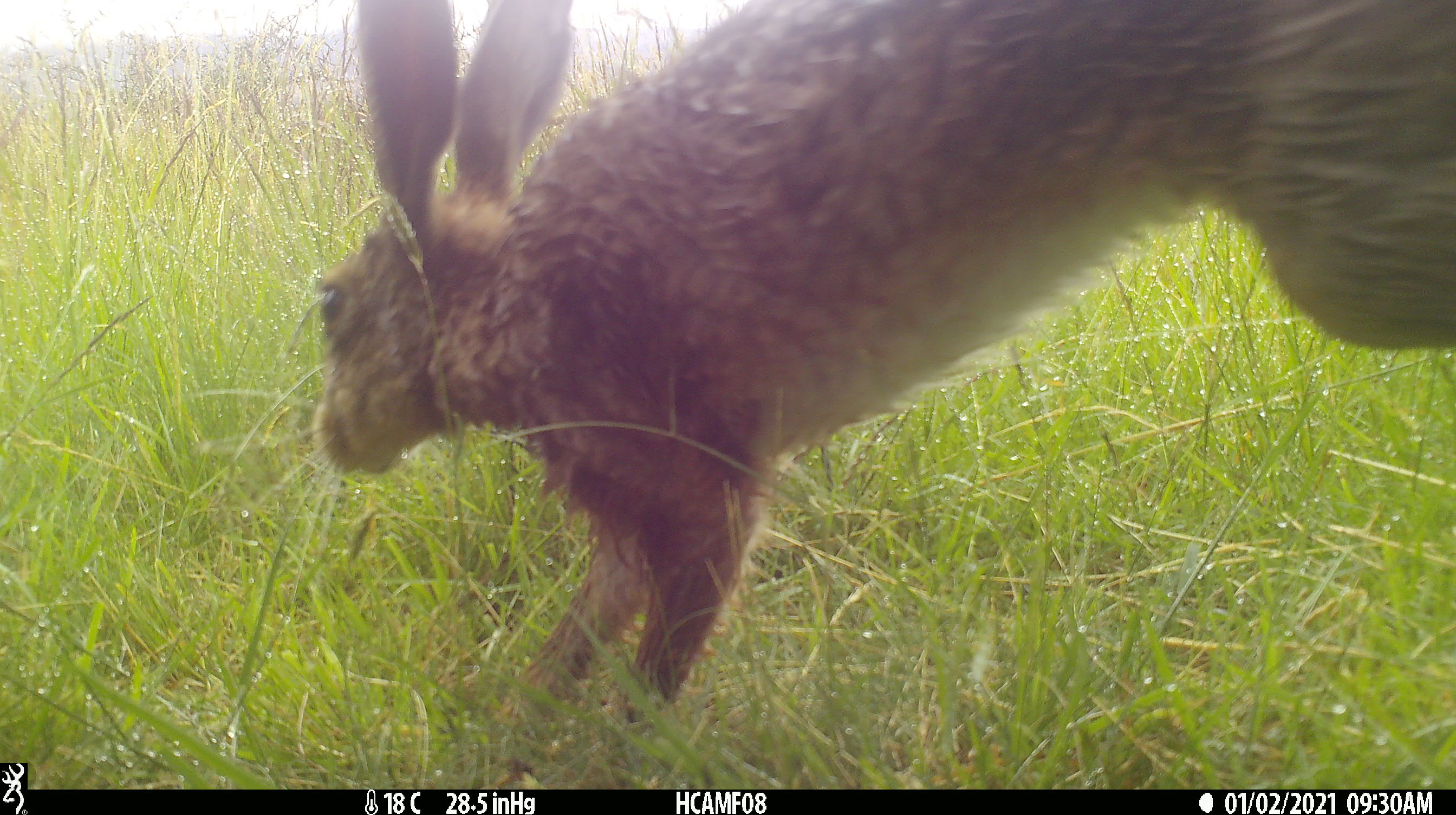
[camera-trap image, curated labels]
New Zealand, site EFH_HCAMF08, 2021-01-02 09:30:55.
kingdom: Animalia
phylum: Chordata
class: Mammalia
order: Lagomorpha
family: Leporidae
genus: Lepus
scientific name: Lepus europaeus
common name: brown hare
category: hare